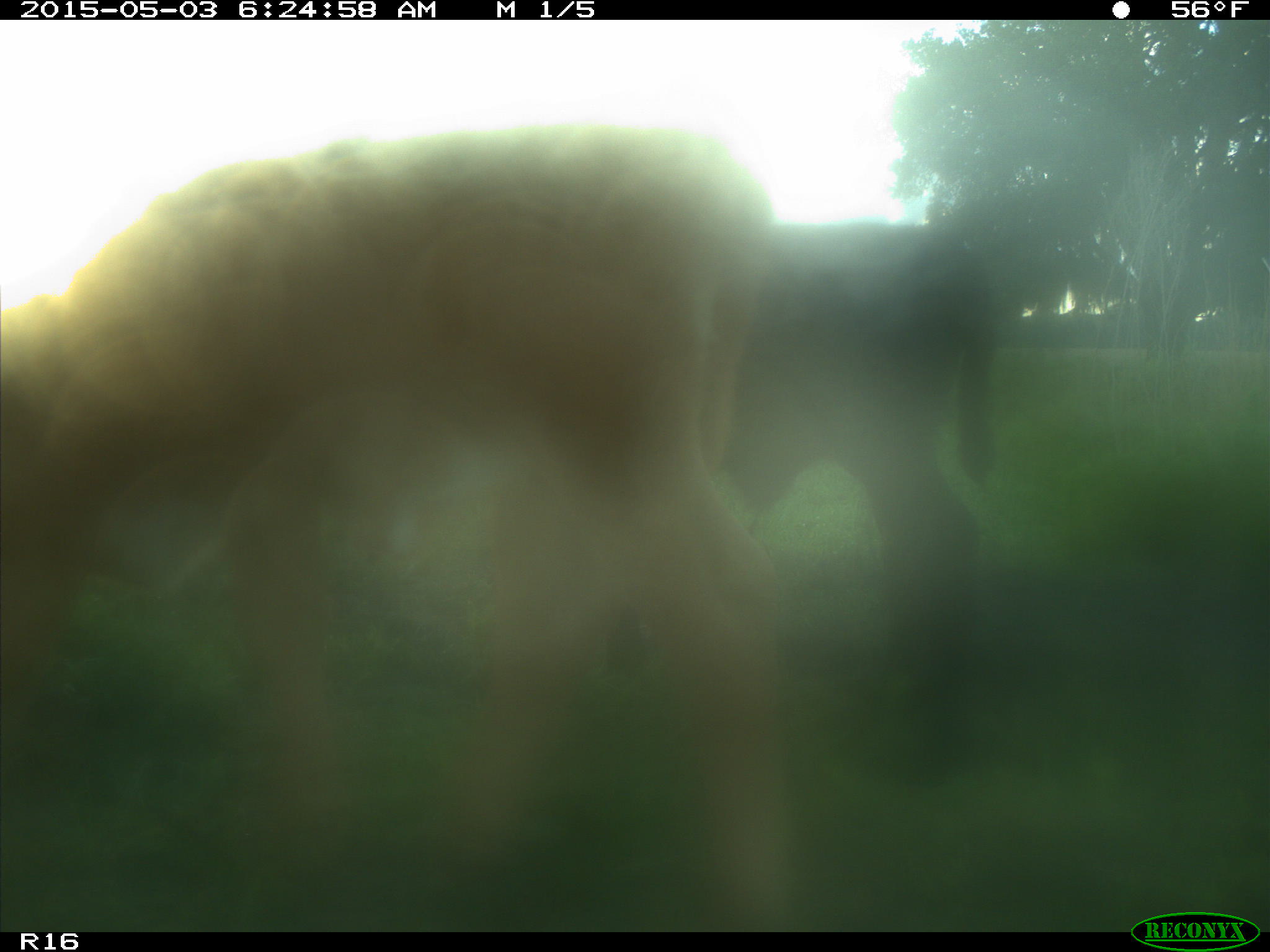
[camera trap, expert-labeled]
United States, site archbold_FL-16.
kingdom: Animalia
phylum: Chordata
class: Mammalia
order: Artiodactyla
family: Bovidae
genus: Bos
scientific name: Bos taurus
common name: domestic cow